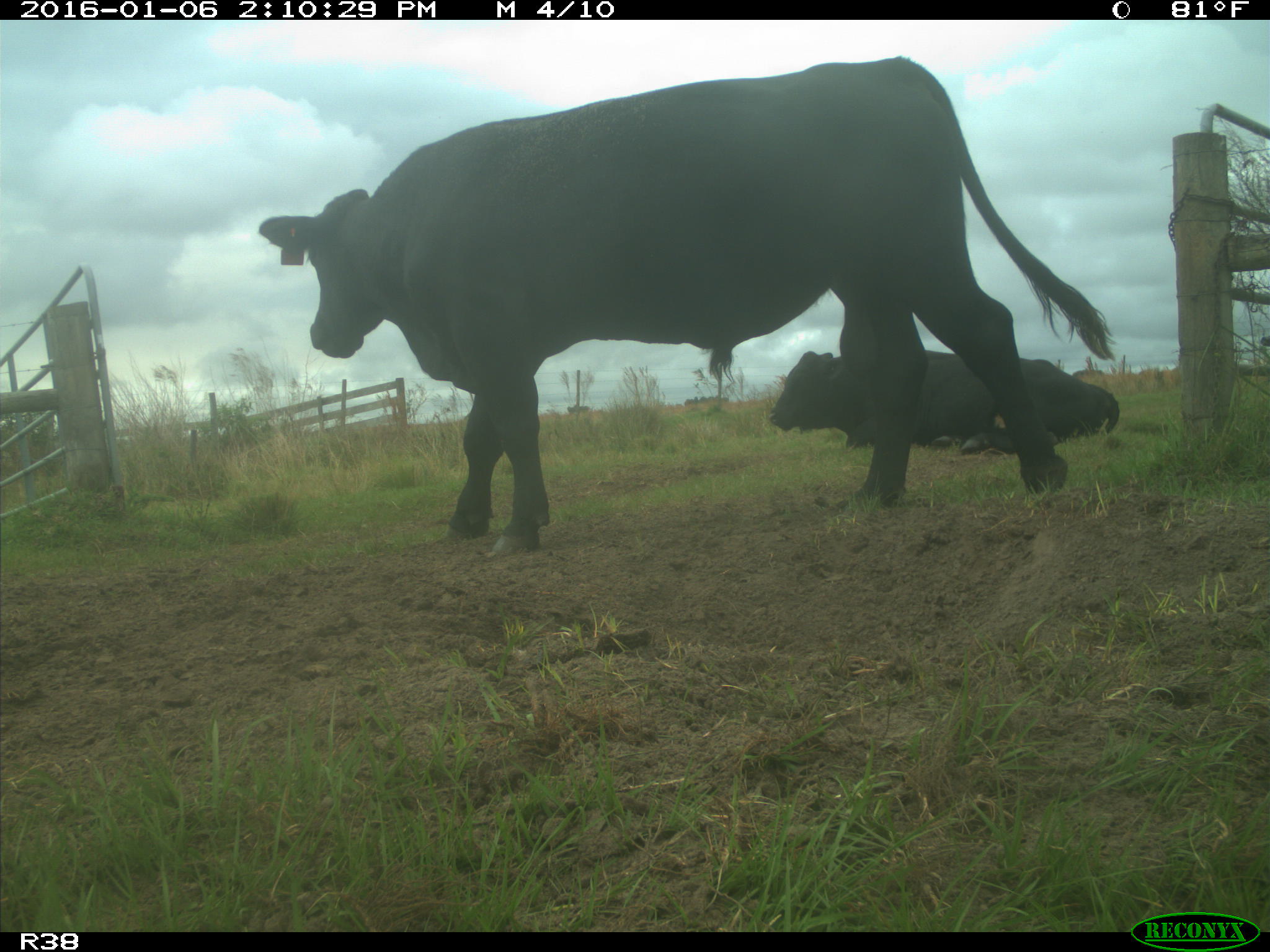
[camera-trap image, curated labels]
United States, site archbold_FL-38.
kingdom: Animalia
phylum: Chordata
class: Mammalia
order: Artiodactyla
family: Bovidae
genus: Bos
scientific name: Bos taurus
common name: domestic cow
Bos taurus (domestic cow).